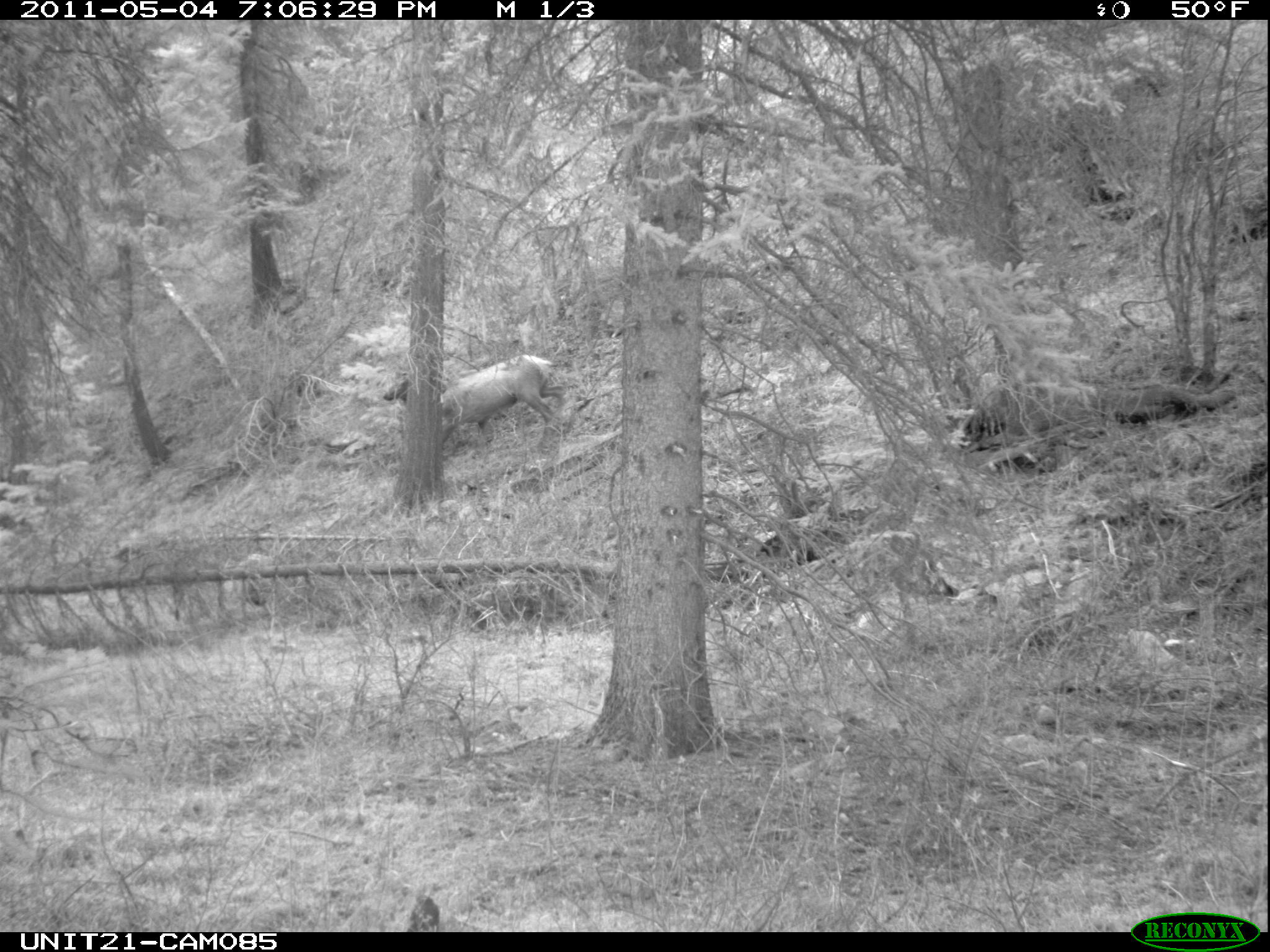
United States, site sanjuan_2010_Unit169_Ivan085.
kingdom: Animalia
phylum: Chordata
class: Mammalia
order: Artiodactyla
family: Cervidae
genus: Cervus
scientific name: Cervus elaphus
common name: red deer